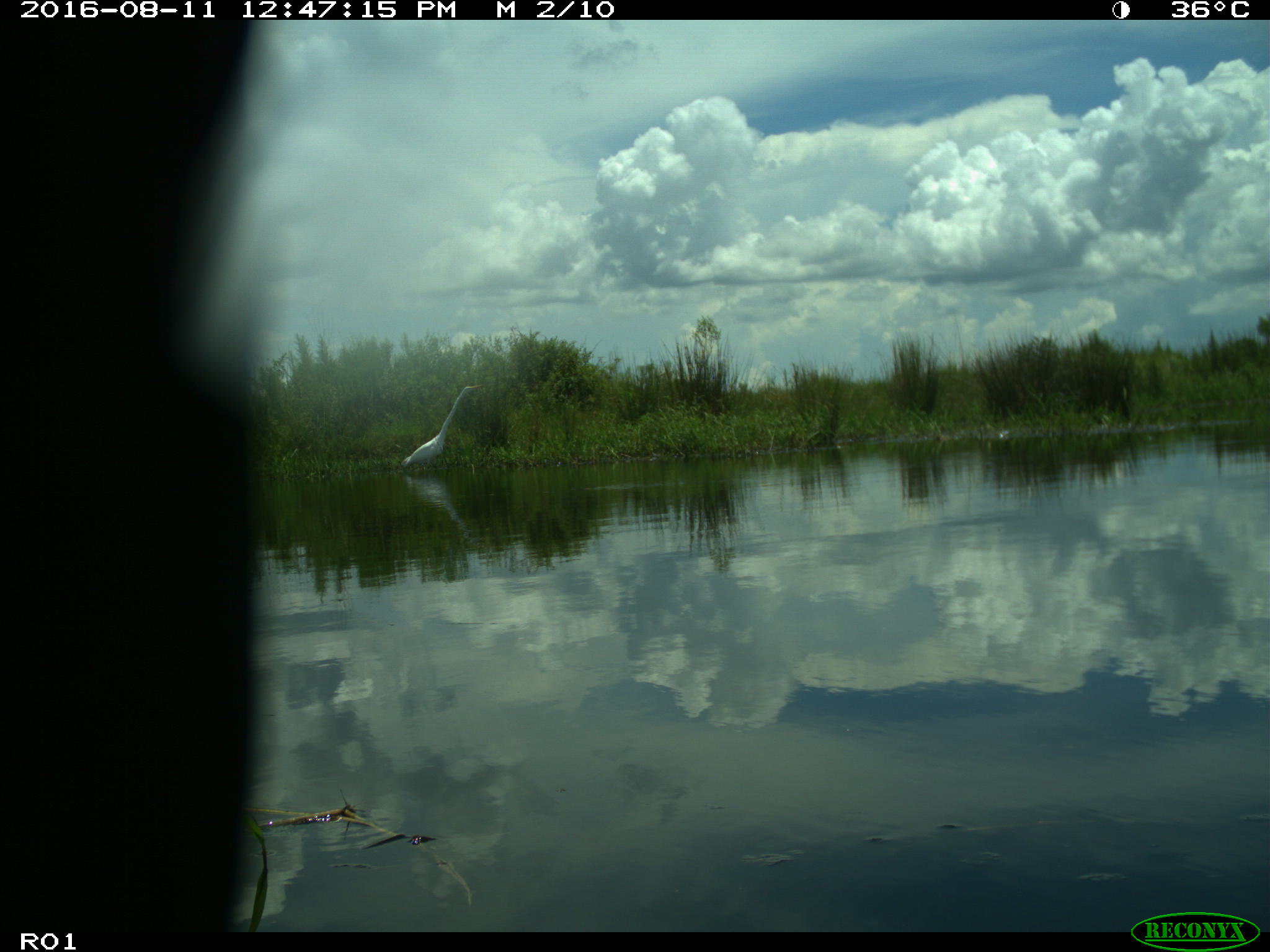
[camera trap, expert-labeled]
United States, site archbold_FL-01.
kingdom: Animalia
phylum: Chordata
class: Aves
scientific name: Aves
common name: birds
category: unidentified bird